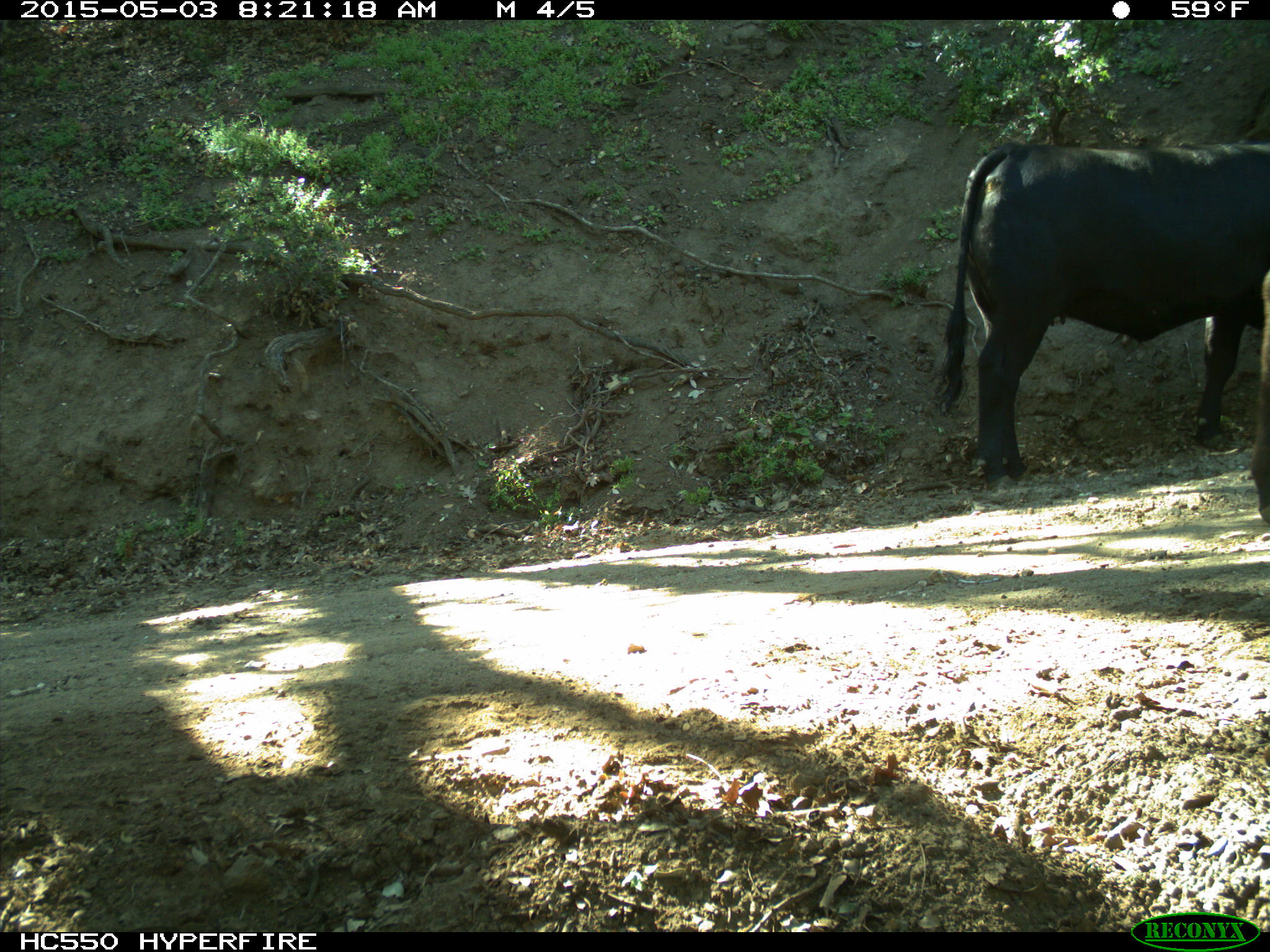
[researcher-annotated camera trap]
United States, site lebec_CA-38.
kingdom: Animalia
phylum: Chordata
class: Mammalia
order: Artiodactyla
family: Bovidae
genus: Bos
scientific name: Bos taurus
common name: domestic cow